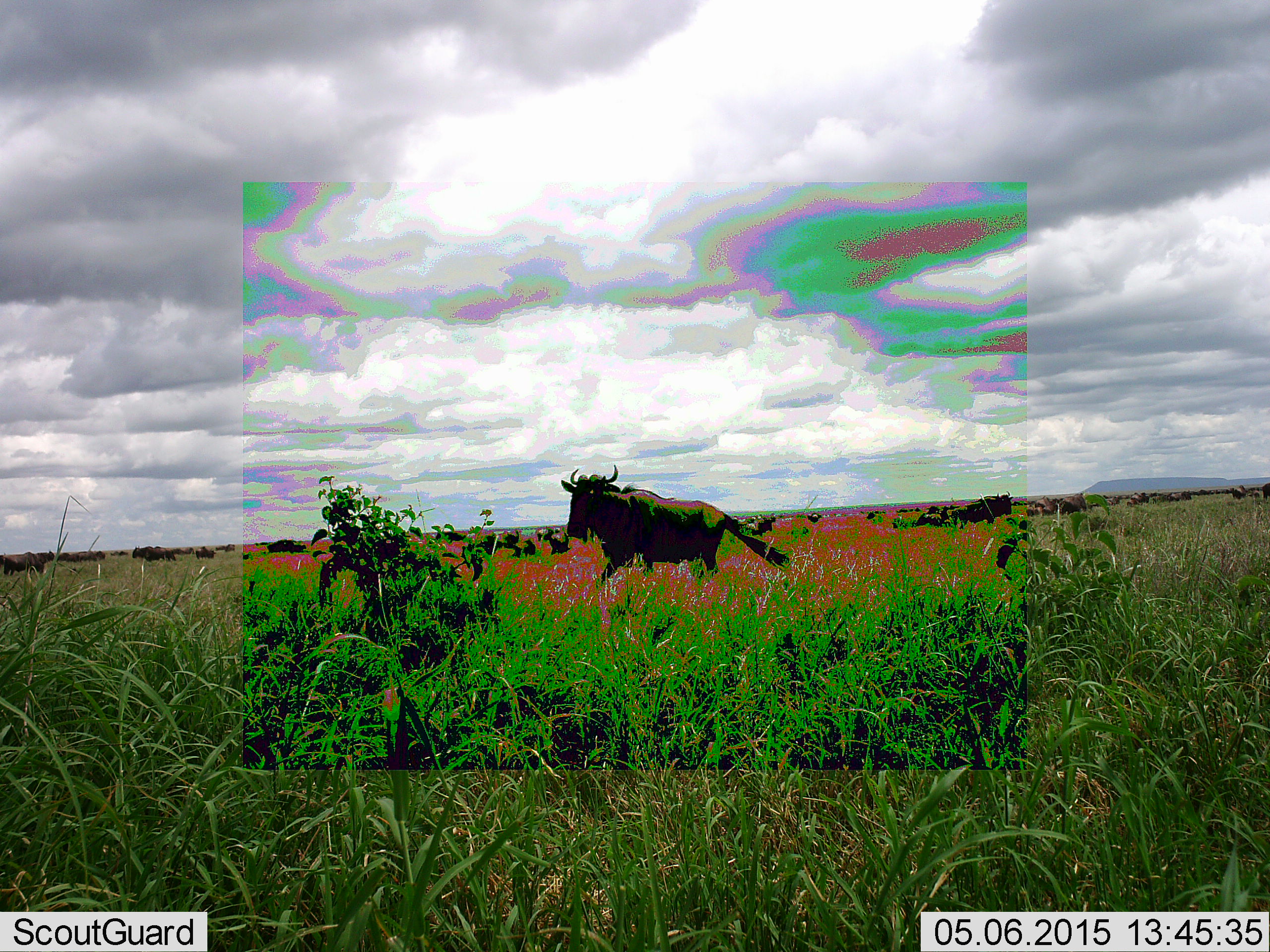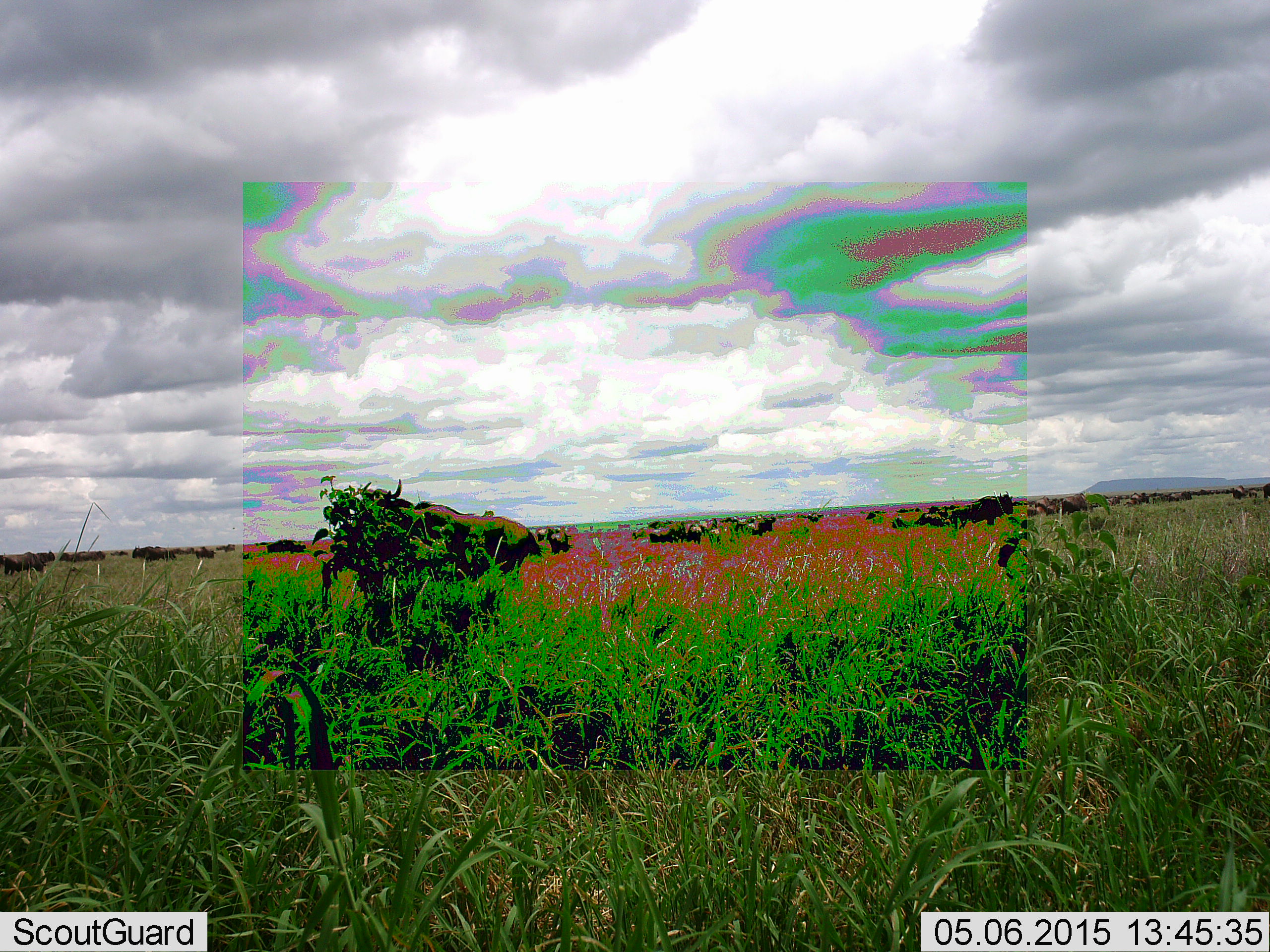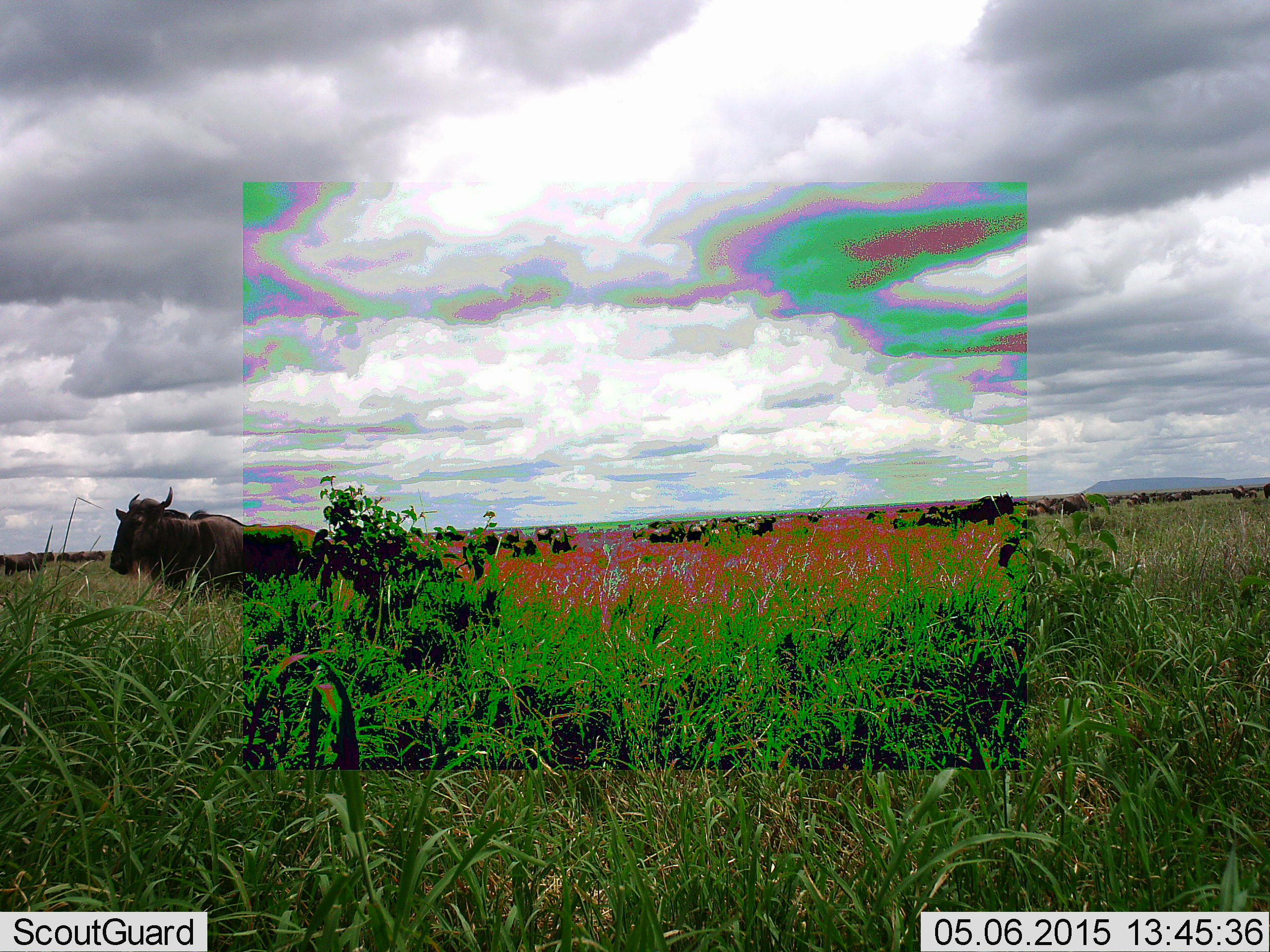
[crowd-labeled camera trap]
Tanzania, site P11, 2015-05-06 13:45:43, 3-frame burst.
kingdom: Animalia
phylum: Chordata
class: Mammalia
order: Artiodactyla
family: Bovidae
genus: Connochaetes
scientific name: Connochaetes taurinus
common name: blue wildebeest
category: wildebeest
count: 11-50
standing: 70%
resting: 10%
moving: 90%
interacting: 0%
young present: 0%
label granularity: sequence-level